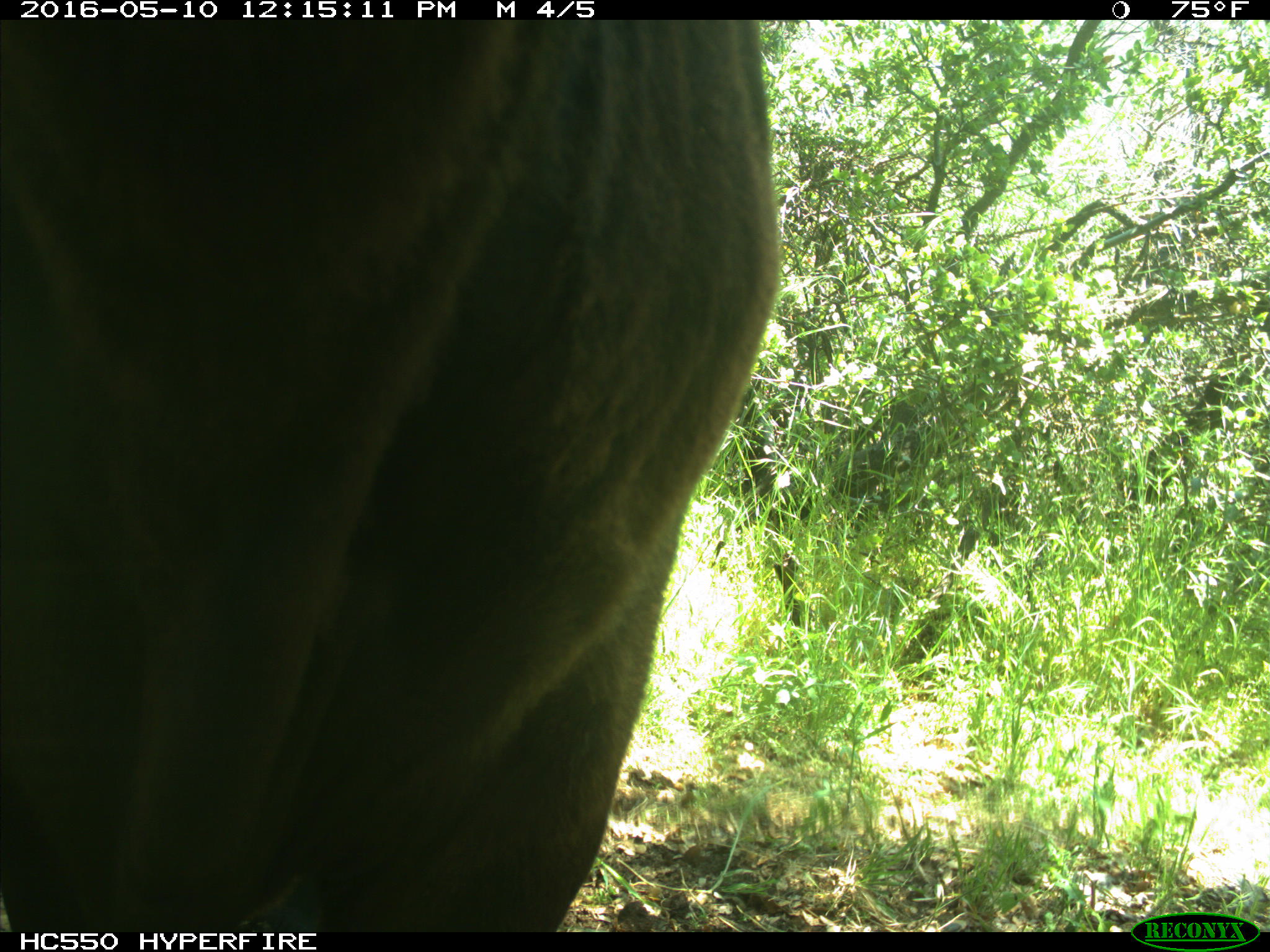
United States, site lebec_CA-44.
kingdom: Animalia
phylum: Chordata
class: Mammalia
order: Artiodactyla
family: Bovidae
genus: Bos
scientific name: Bos taurus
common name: domestic cow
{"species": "Bos taurus (domestic cow)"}